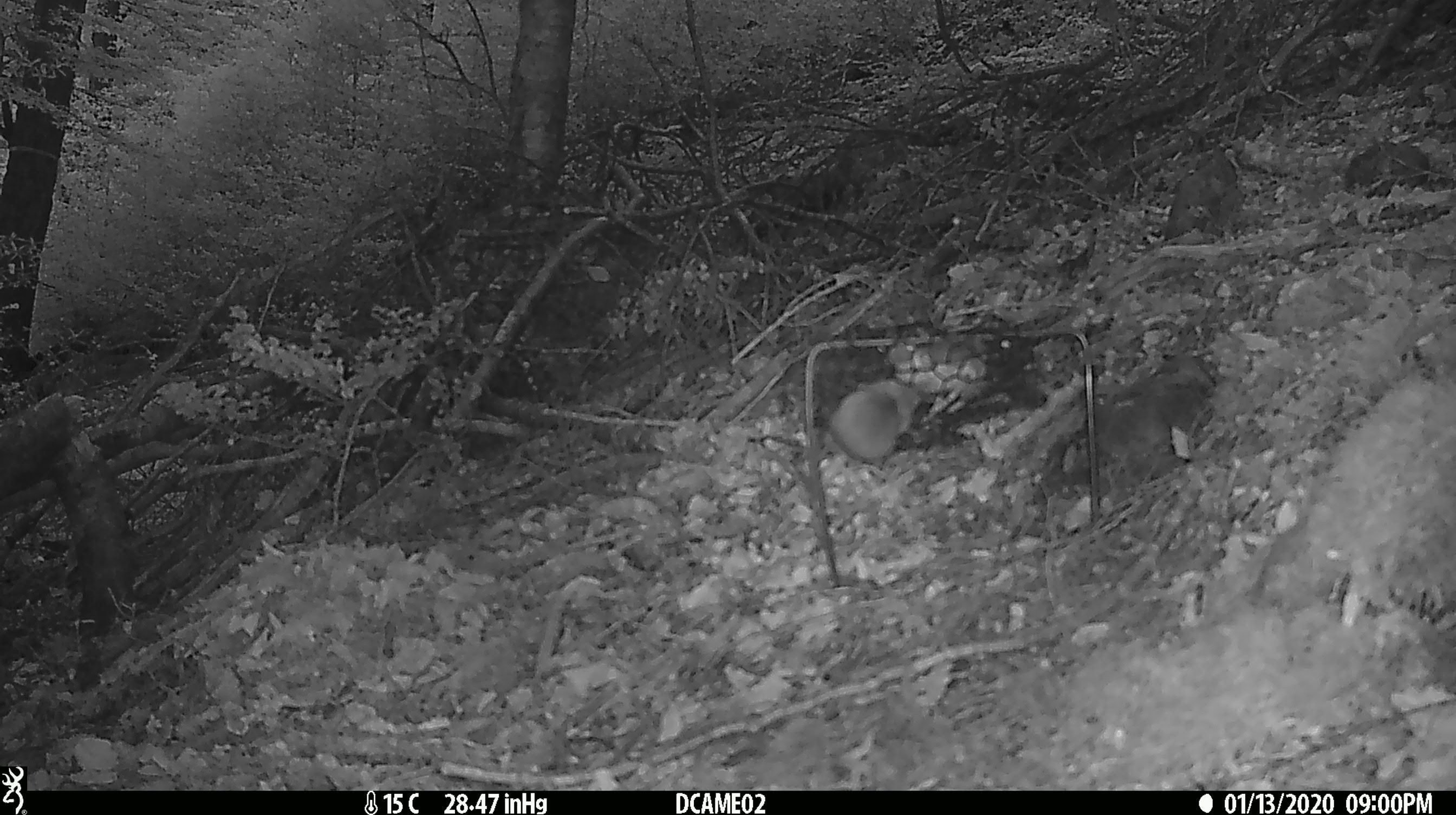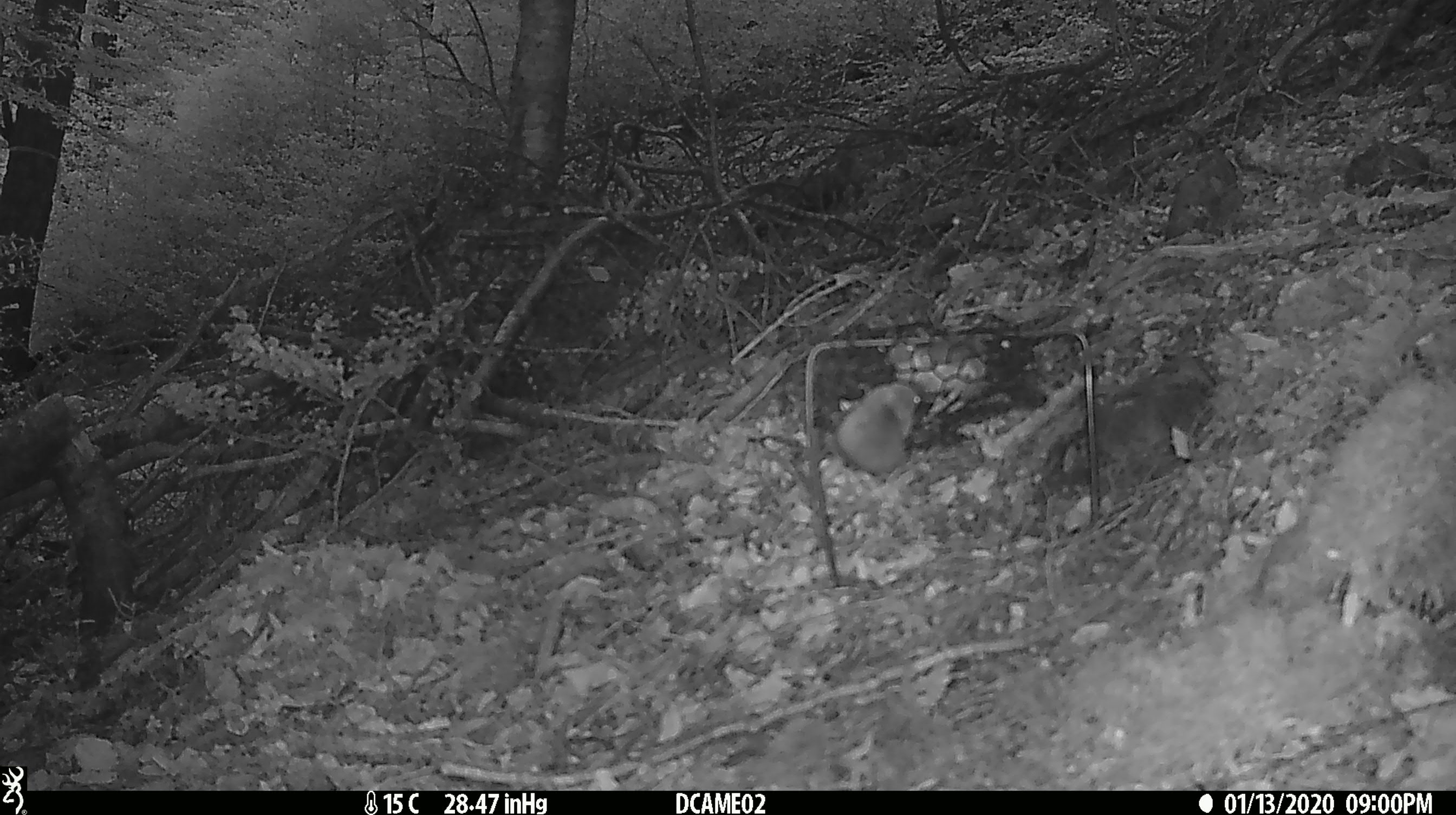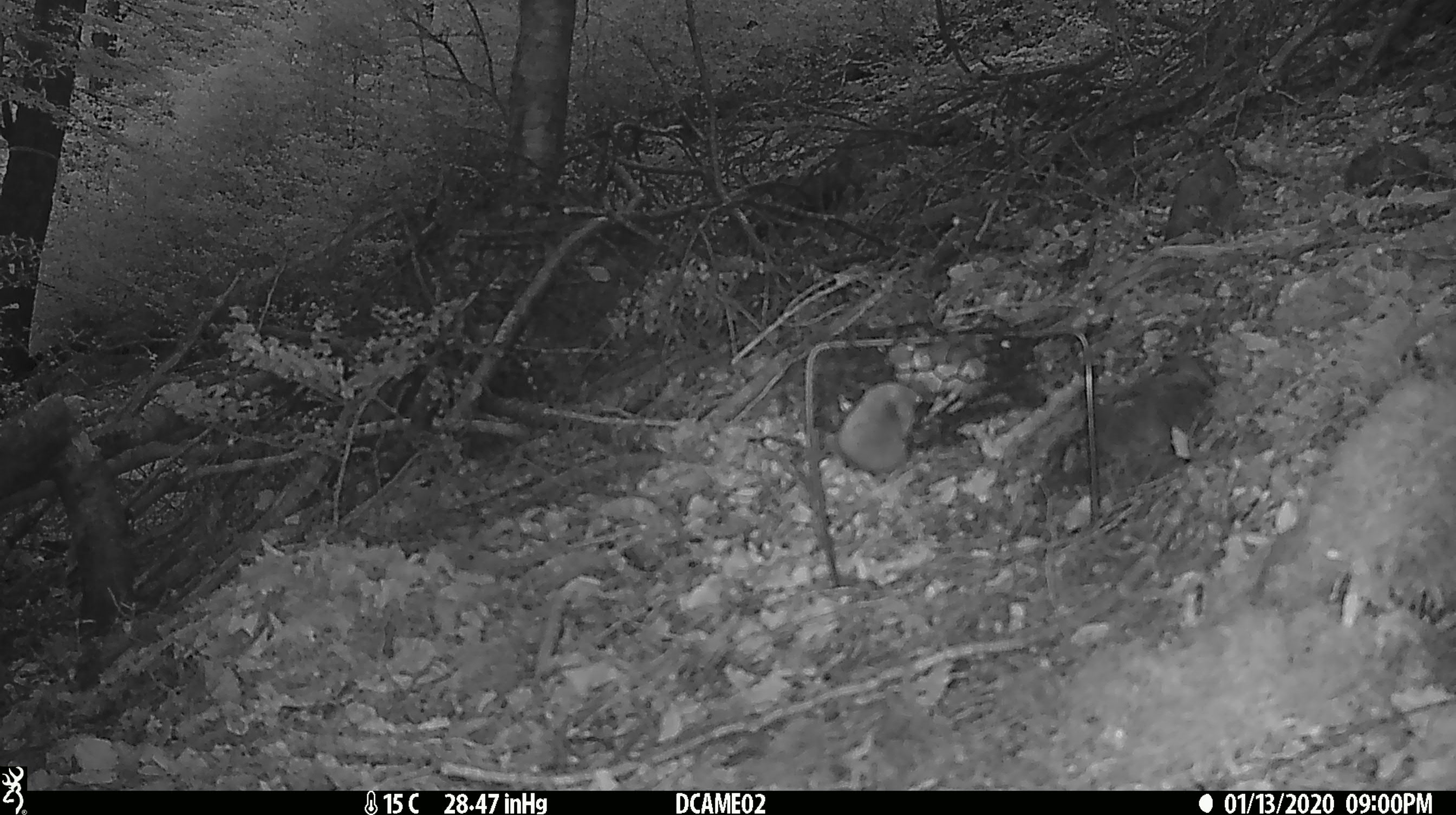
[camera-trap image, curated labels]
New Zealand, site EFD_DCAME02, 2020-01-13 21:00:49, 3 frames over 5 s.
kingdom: Animalia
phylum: Chordata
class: Mammalia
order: Rodentia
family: Muridae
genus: Mus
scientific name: Mus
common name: mouse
Mouse (Mus).